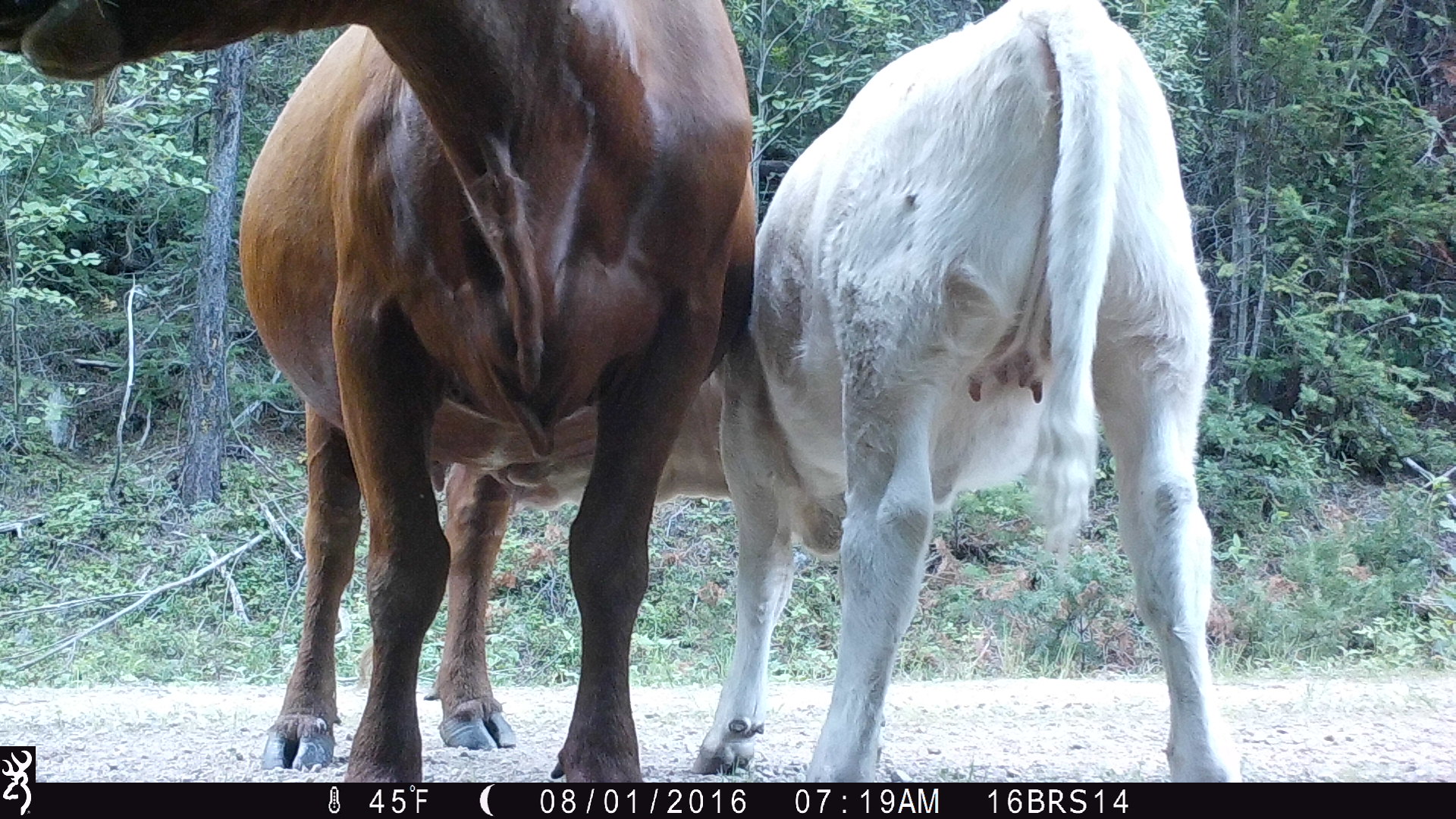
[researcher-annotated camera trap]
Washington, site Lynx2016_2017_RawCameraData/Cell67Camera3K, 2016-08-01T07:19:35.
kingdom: Animalia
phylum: Chordata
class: Mammalia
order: Artiodactyla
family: Bovidae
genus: Bos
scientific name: Bos taurus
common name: domestic cattle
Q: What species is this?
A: Domestic cattle (Bos taurus).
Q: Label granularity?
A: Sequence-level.